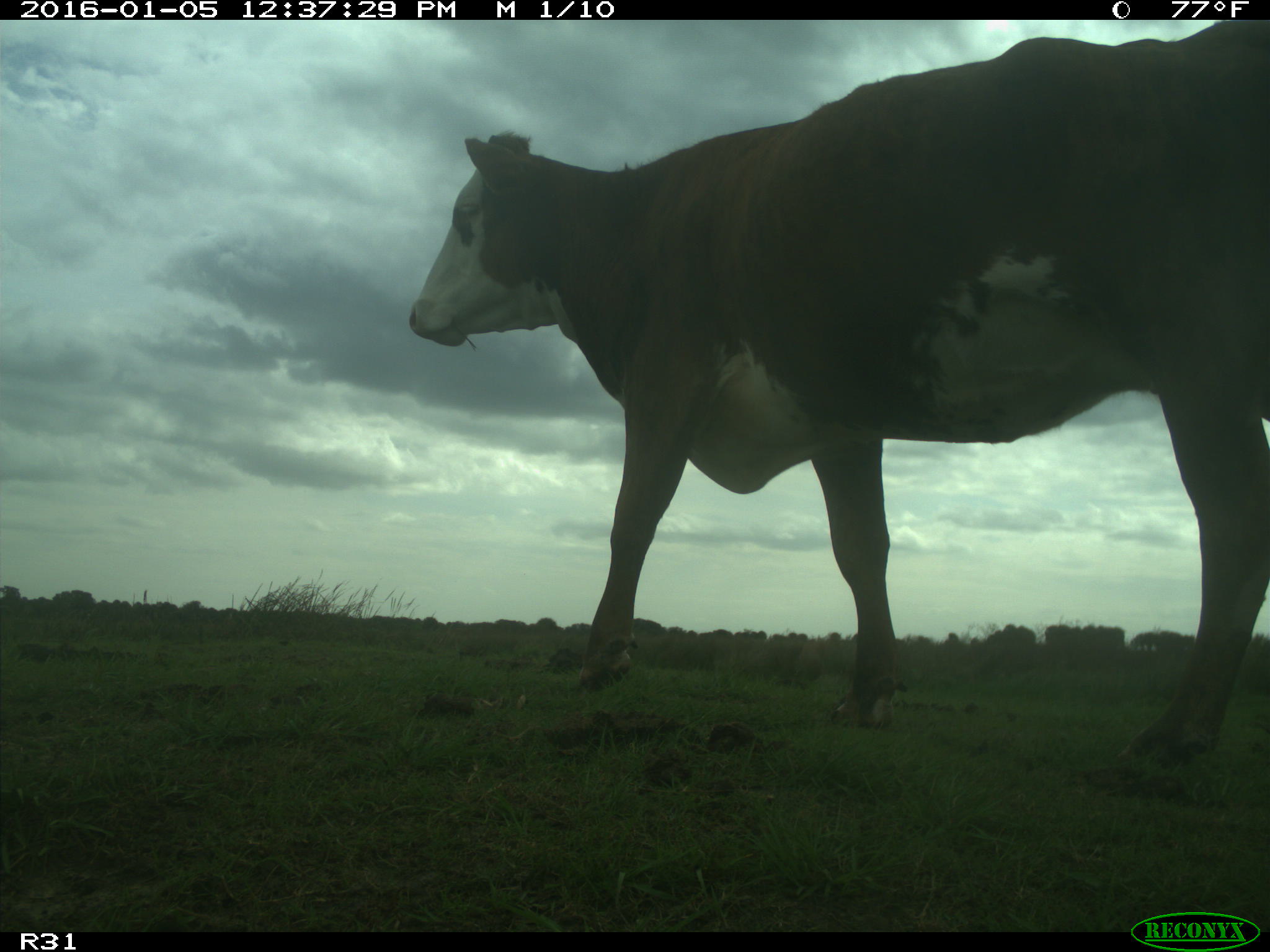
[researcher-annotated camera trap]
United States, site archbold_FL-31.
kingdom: Animalia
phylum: Chordata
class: Mammalia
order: Artiodactyla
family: Bovidae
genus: Bos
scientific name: Bos taurus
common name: domestic cow